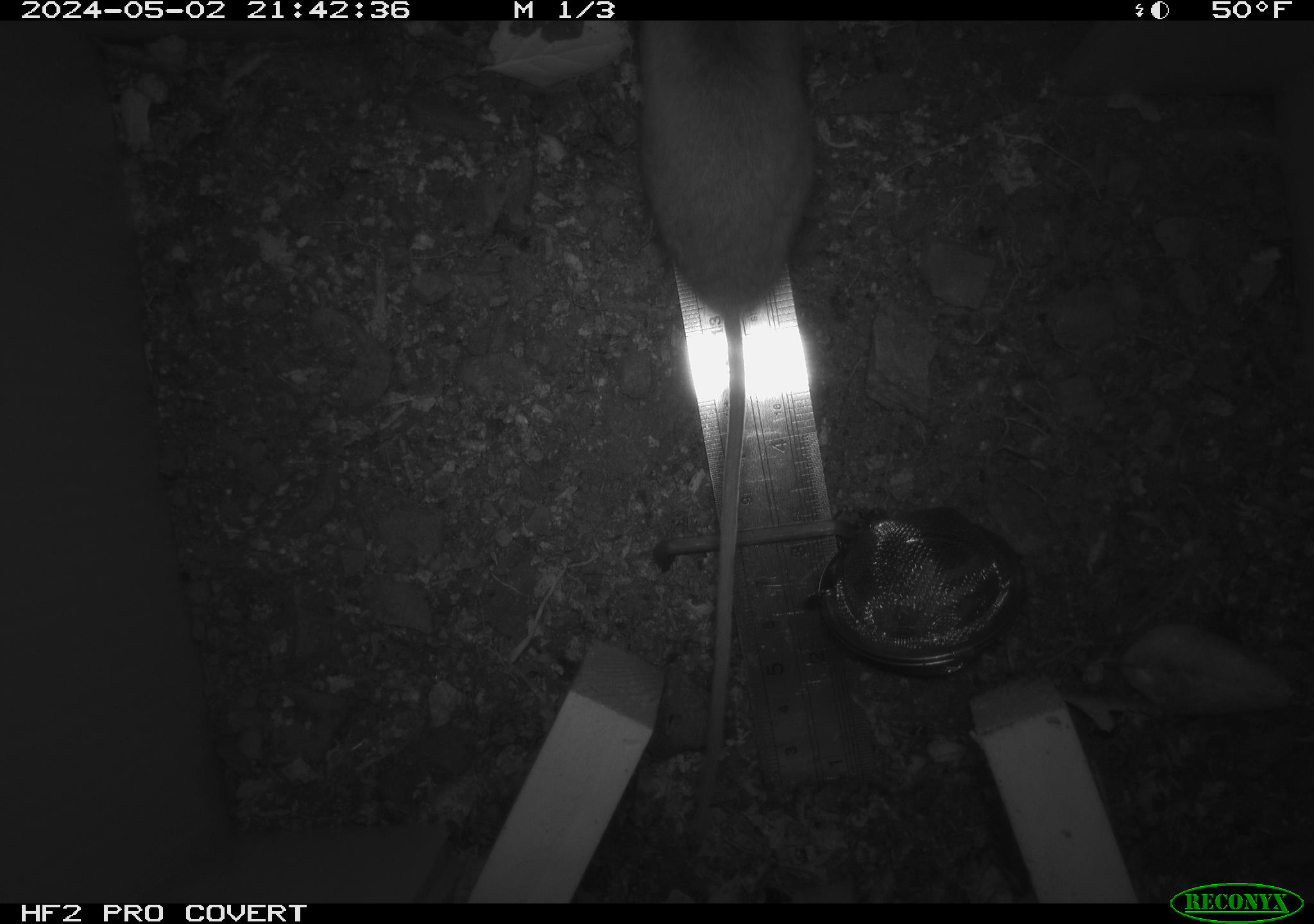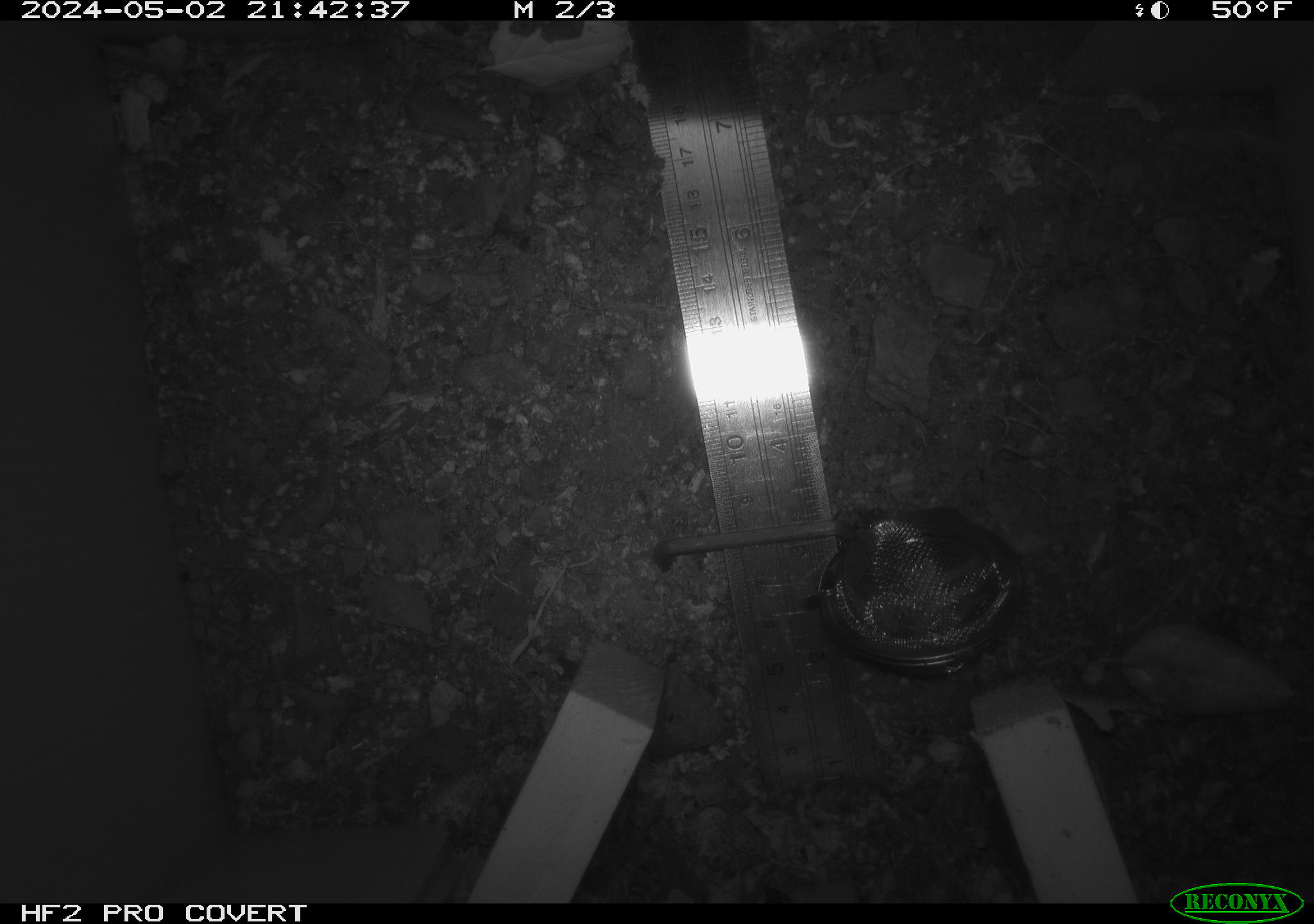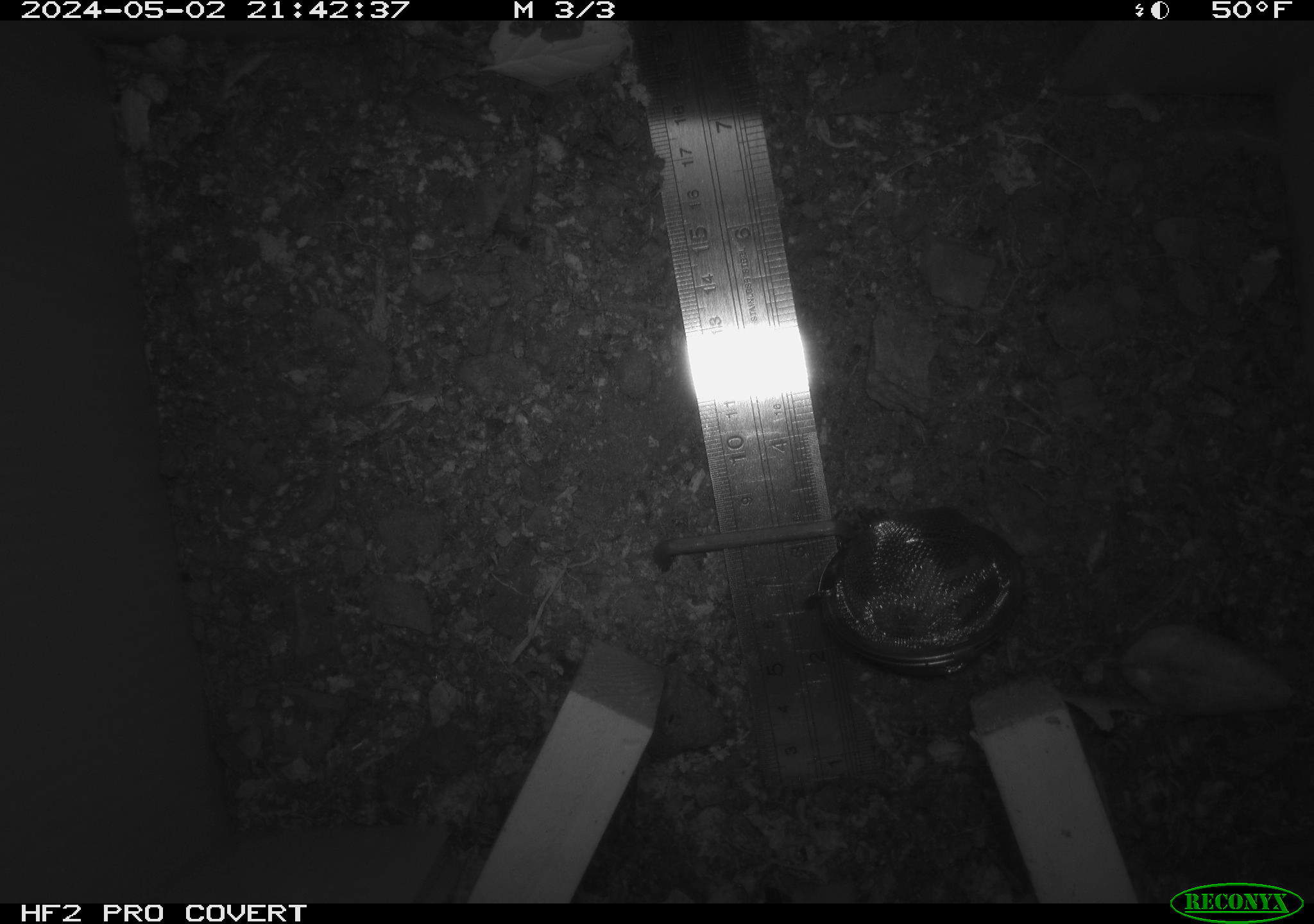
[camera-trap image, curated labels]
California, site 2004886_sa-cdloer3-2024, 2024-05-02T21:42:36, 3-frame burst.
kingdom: Animalia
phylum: Chordata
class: Mammalia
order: Rodentia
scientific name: Rodentia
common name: mouse species